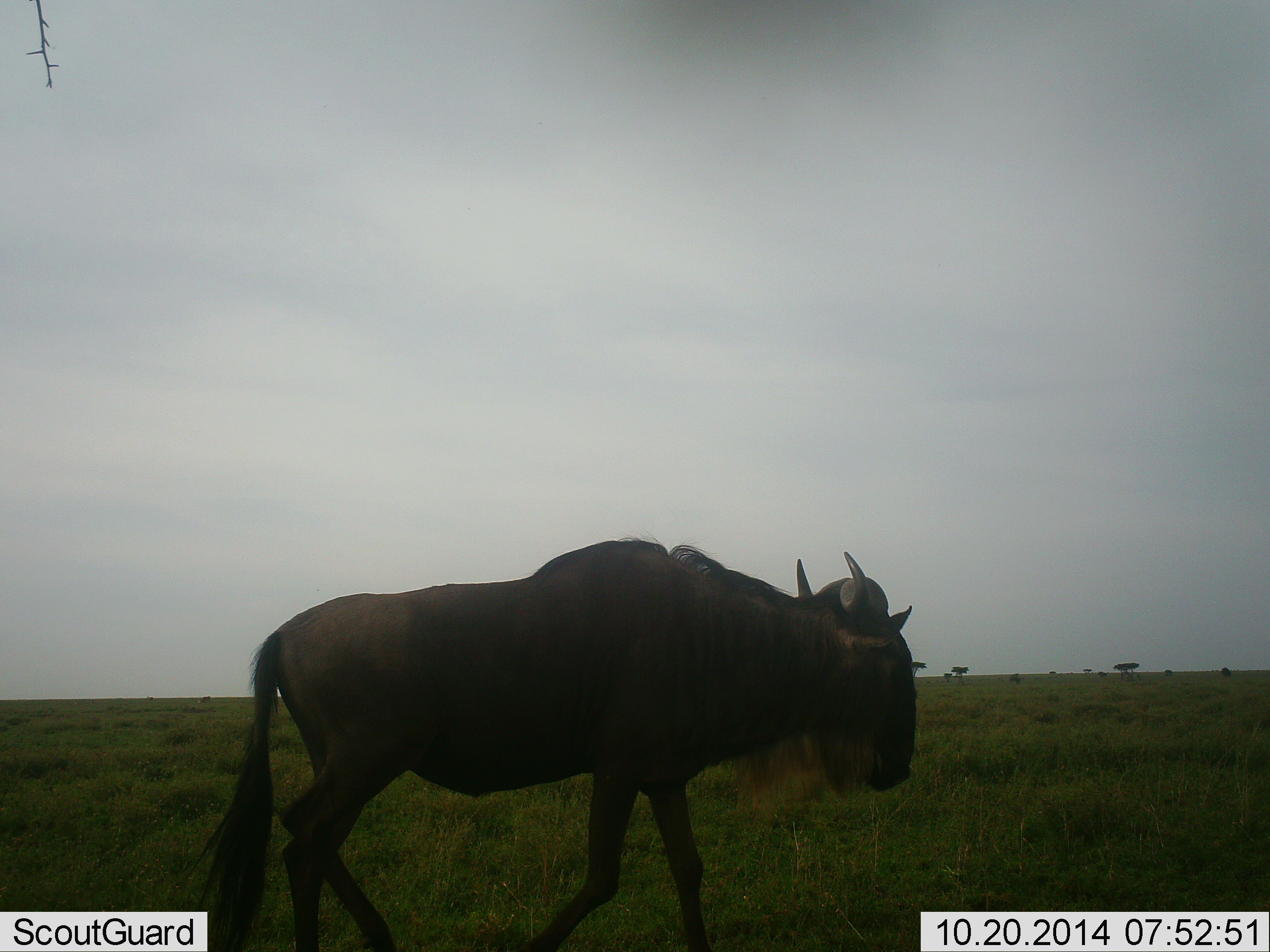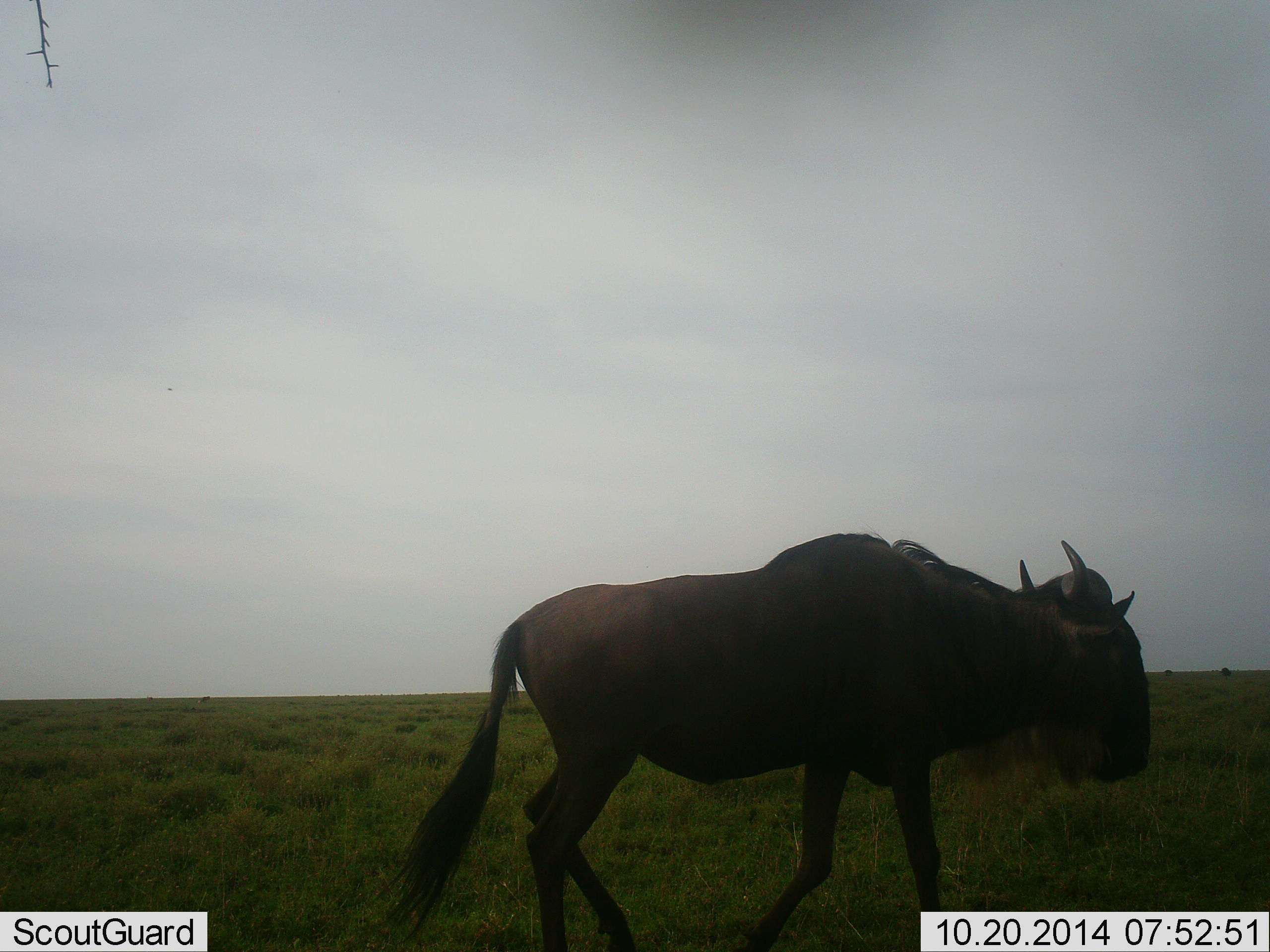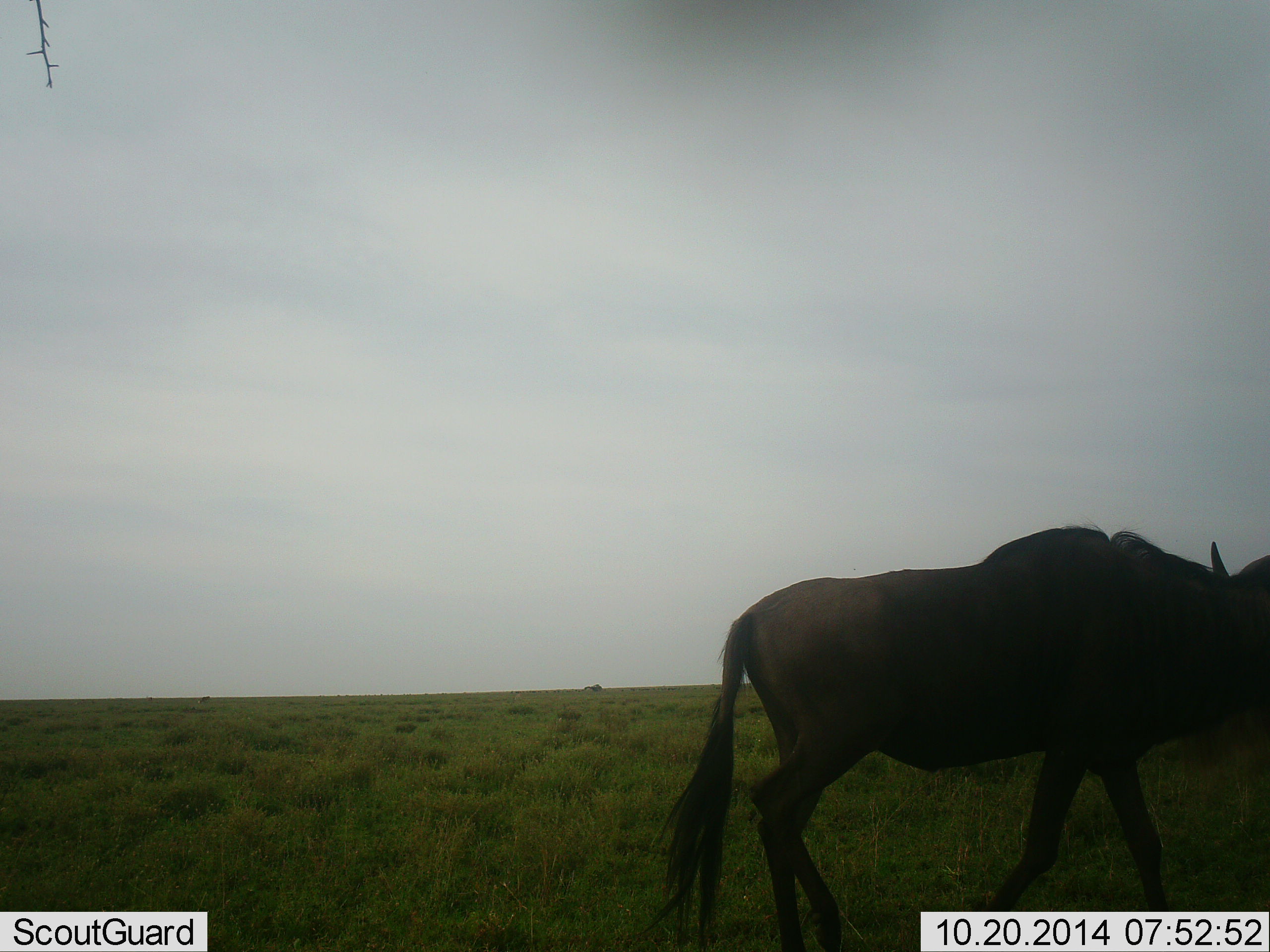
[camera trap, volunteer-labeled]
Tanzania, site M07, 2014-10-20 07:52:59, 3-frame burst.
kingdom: Animalia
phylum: Chordata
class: Mammalia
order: Artiodactyla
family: Bovidae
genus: Connochaetes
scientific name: Connochaetes taurinus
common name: blue wildebeest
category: wildebeest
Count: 1.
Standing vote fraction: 0%.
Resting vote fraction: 0%.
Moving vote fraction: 100%.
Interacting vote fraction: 0%.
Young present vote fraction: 0%.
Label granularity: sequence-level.